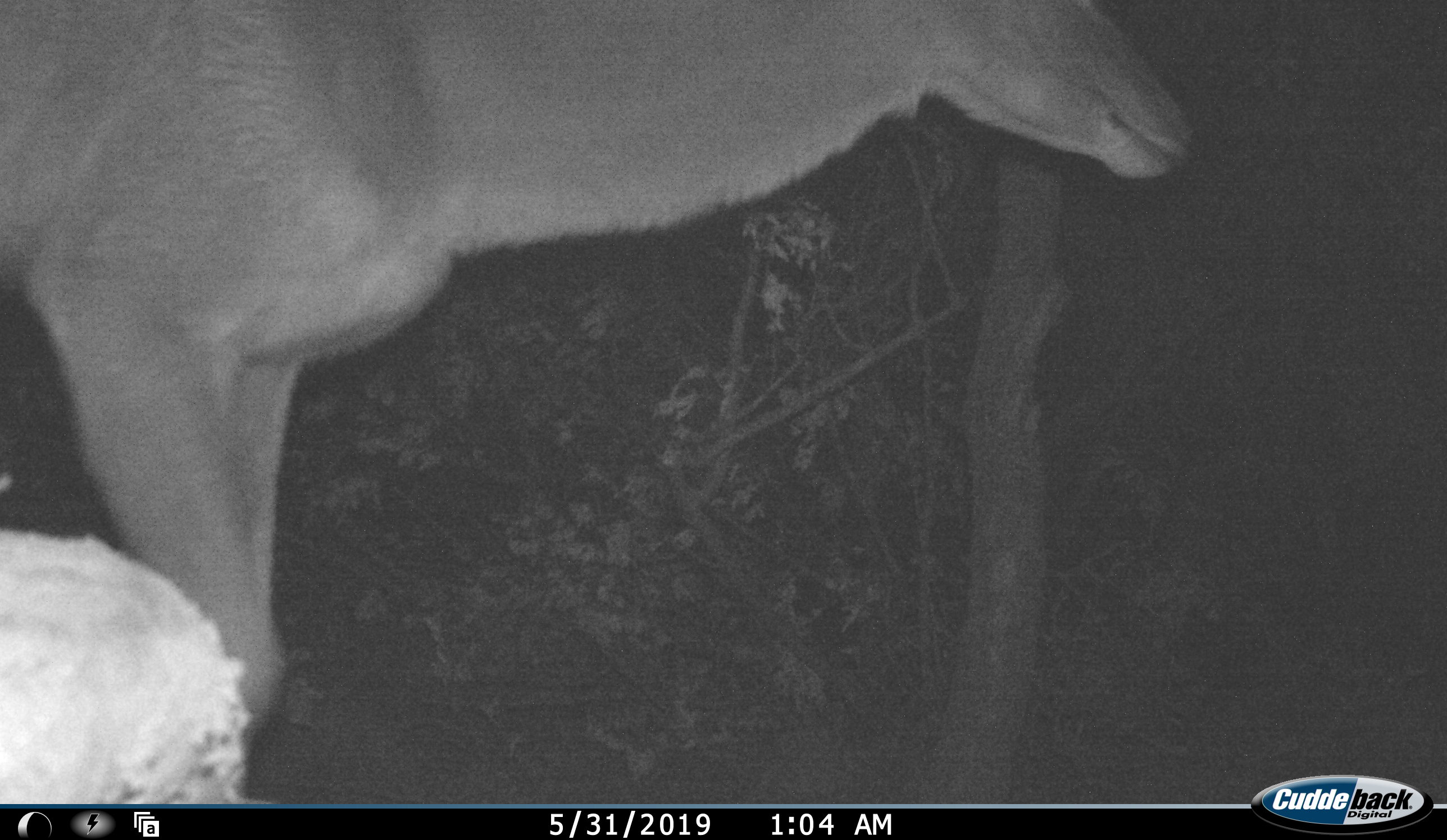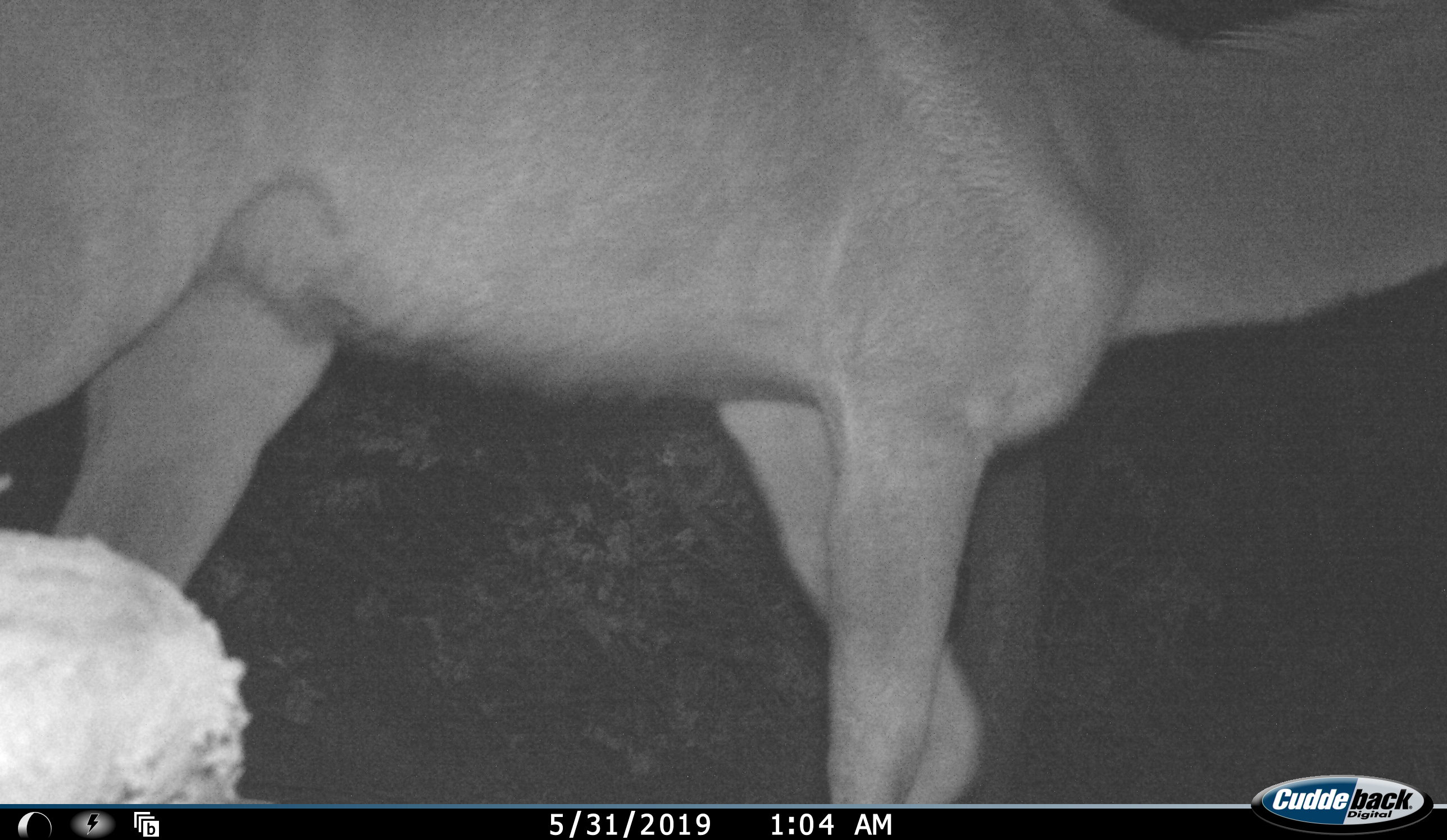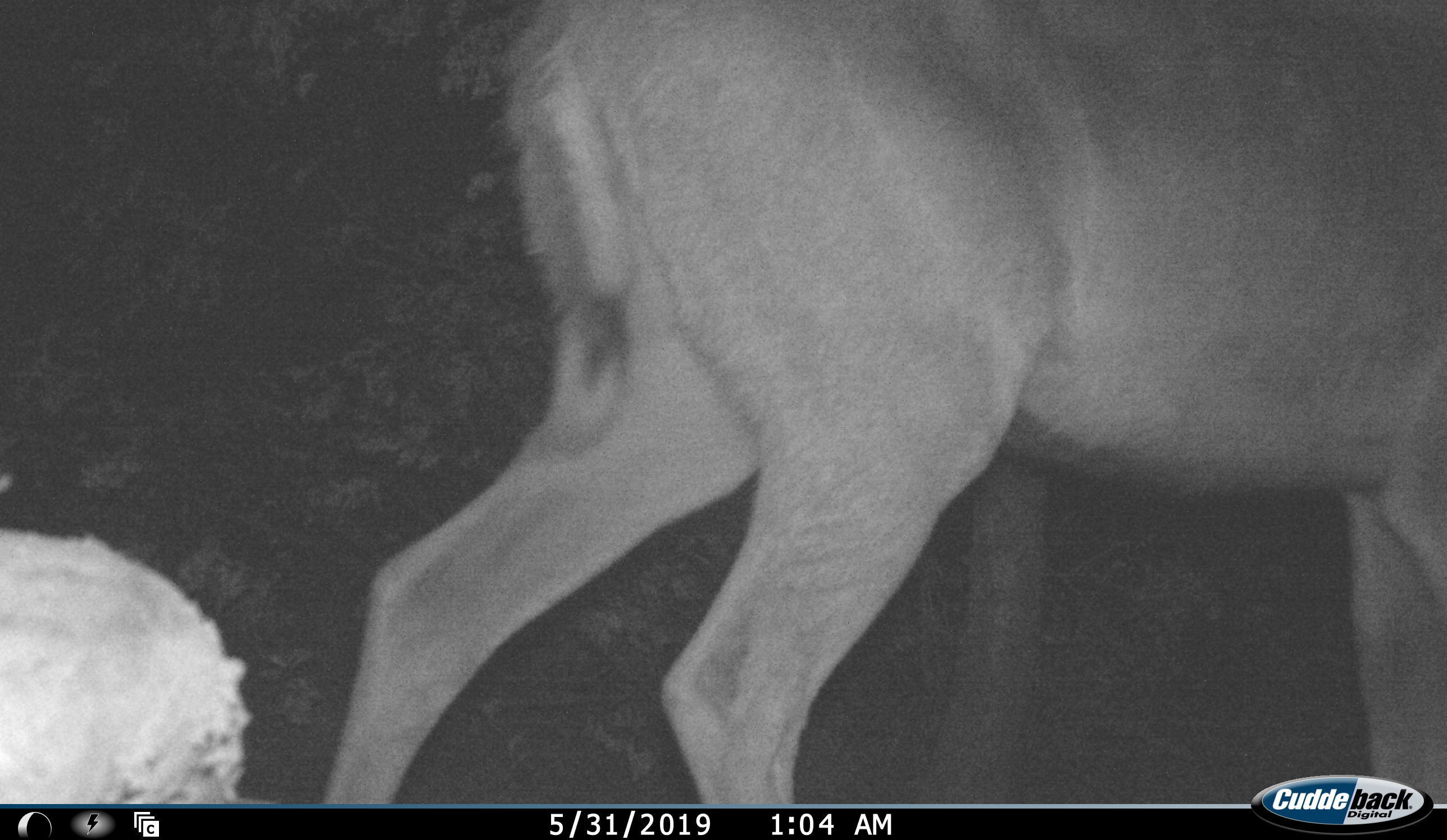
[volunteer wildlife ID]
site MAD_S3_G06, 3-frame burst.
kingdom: Animalia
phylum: Chordata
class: Mammalia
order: Artiodactyla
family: Bovidae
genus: Tragelaphus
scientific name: Tragelaphus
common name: kudu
Kudu (Tragelaphus), count 1. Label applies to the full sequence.